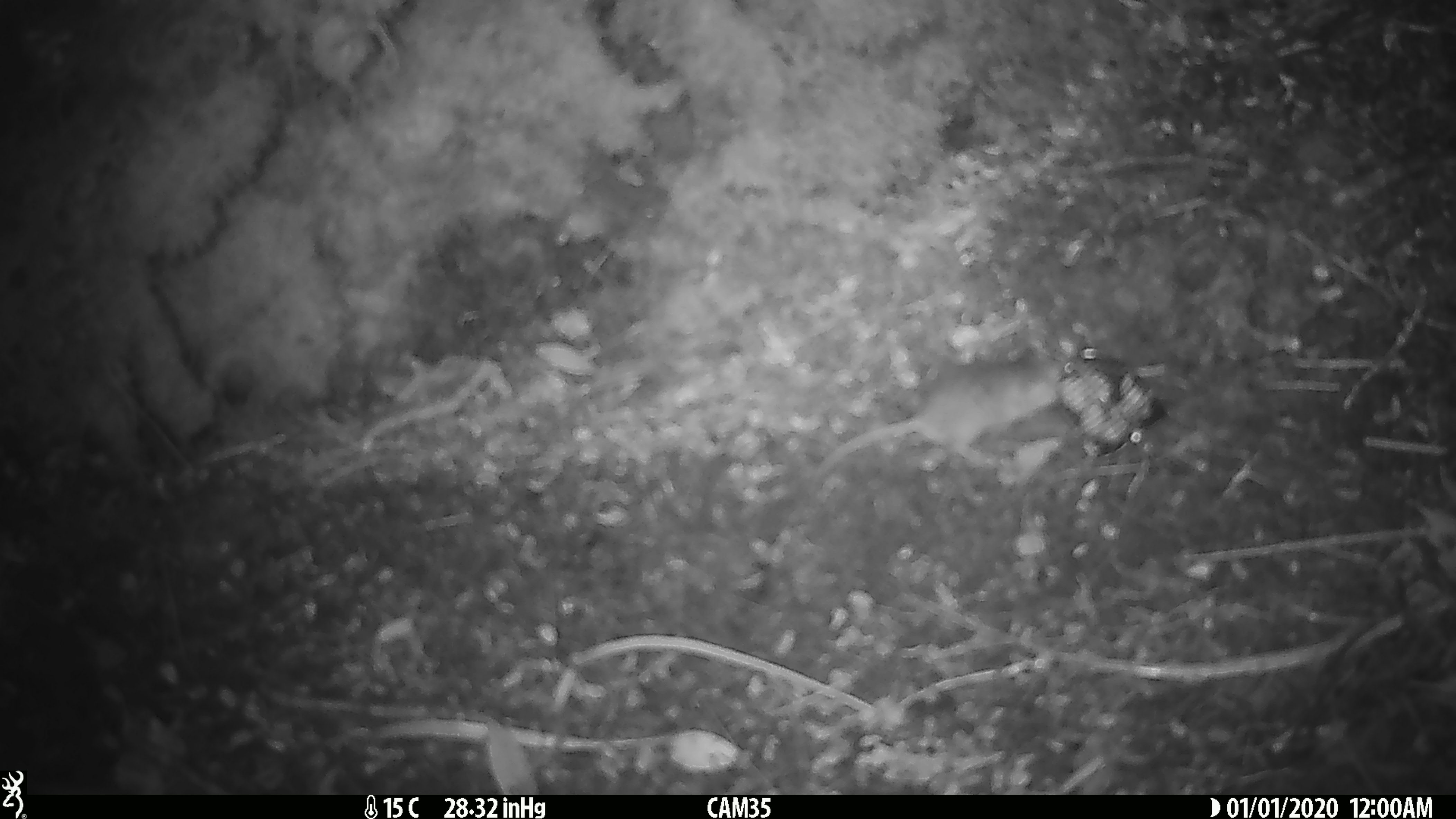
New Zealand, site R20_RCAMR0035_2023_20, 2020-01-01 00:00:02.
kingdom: Animalia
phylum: Chordata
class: Mammalia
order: Rodentia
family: Muridae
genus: Mus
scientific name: Mus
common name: mouse